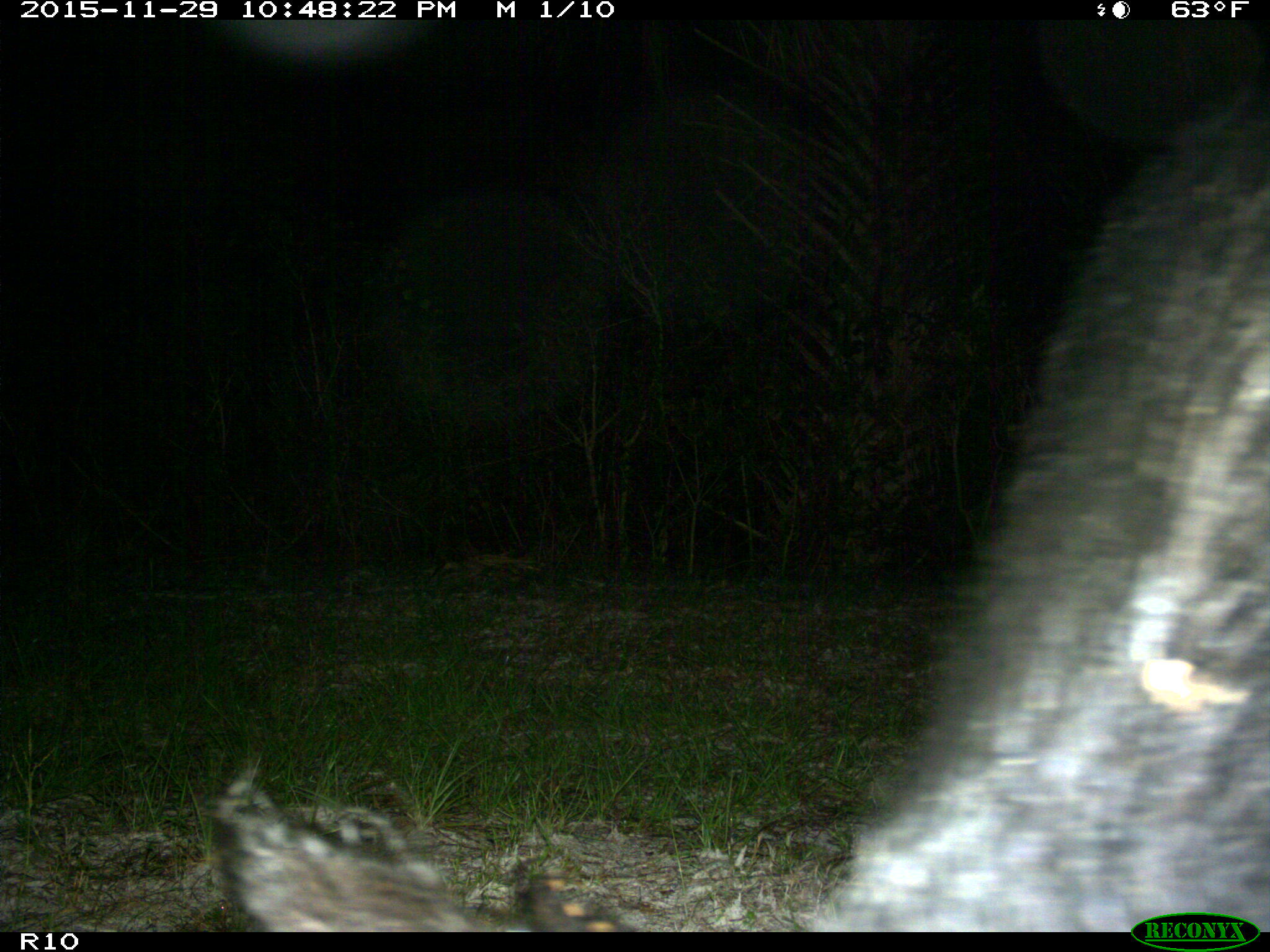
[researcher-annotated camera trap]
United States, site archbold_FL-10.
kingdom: Animalia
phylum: Chordata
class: Mammalia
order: Artiodactyla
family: Suidae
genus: Sus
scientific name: Sus scrofa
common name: wild boar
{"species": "Sus scrofa (wild boar)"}